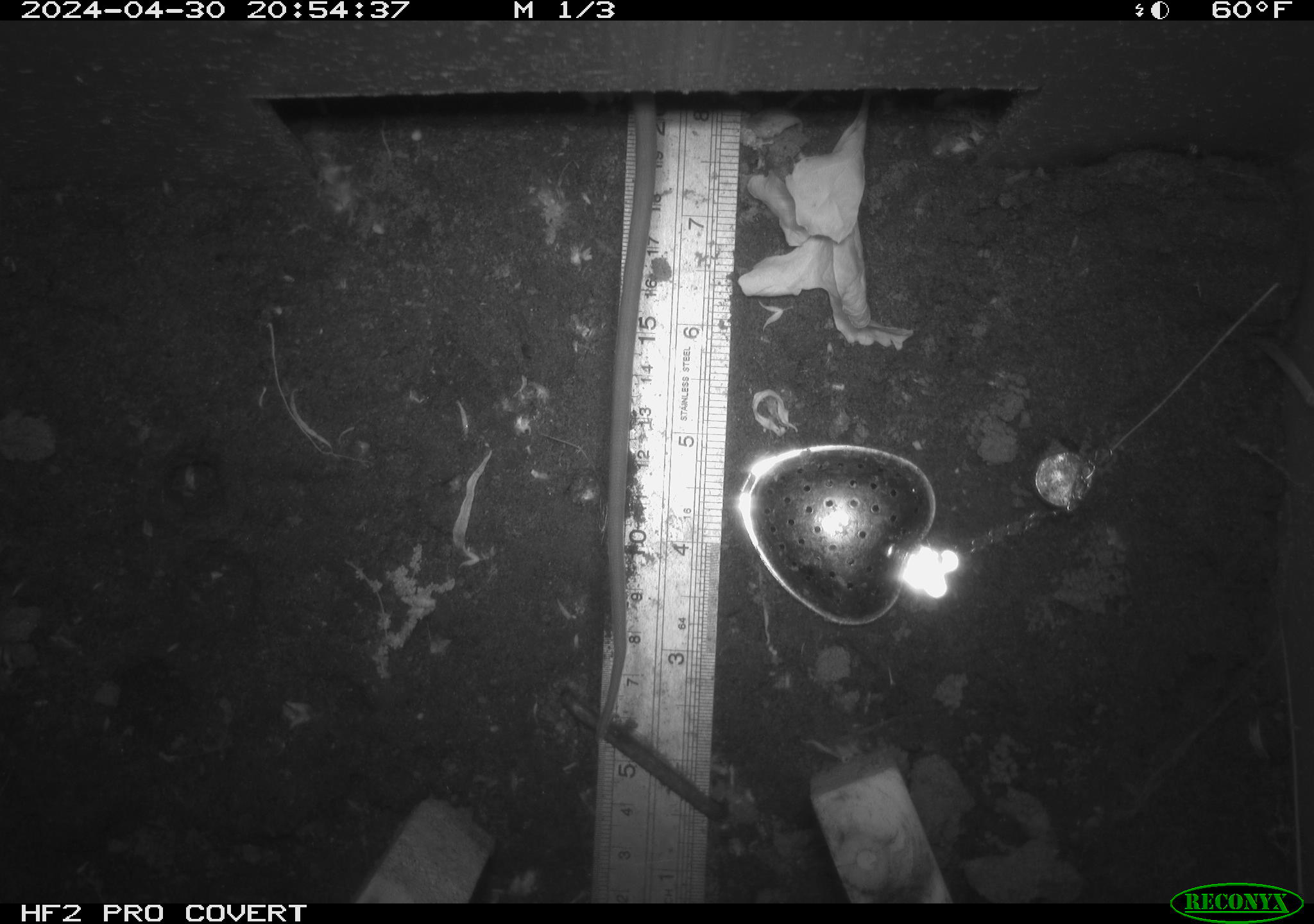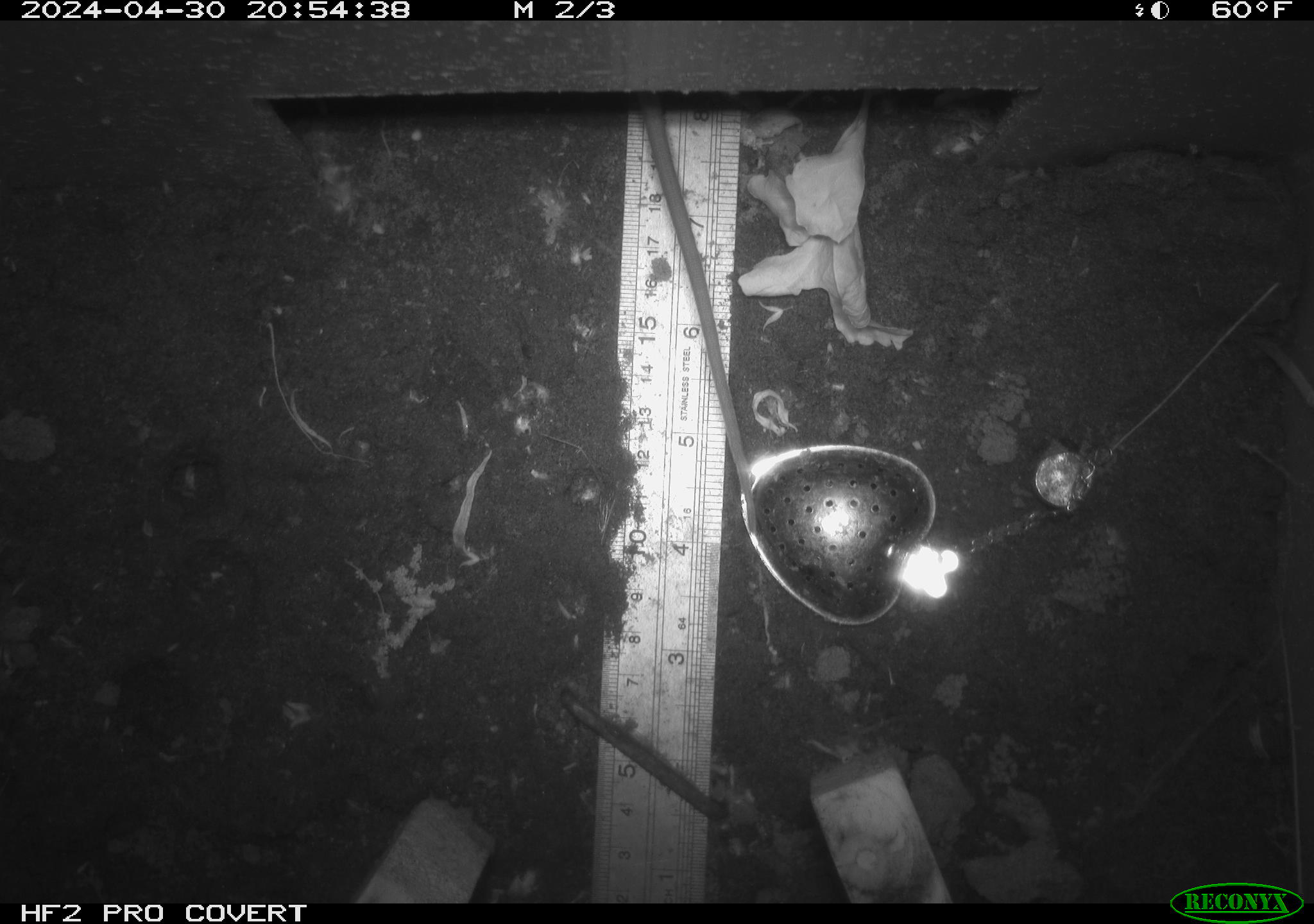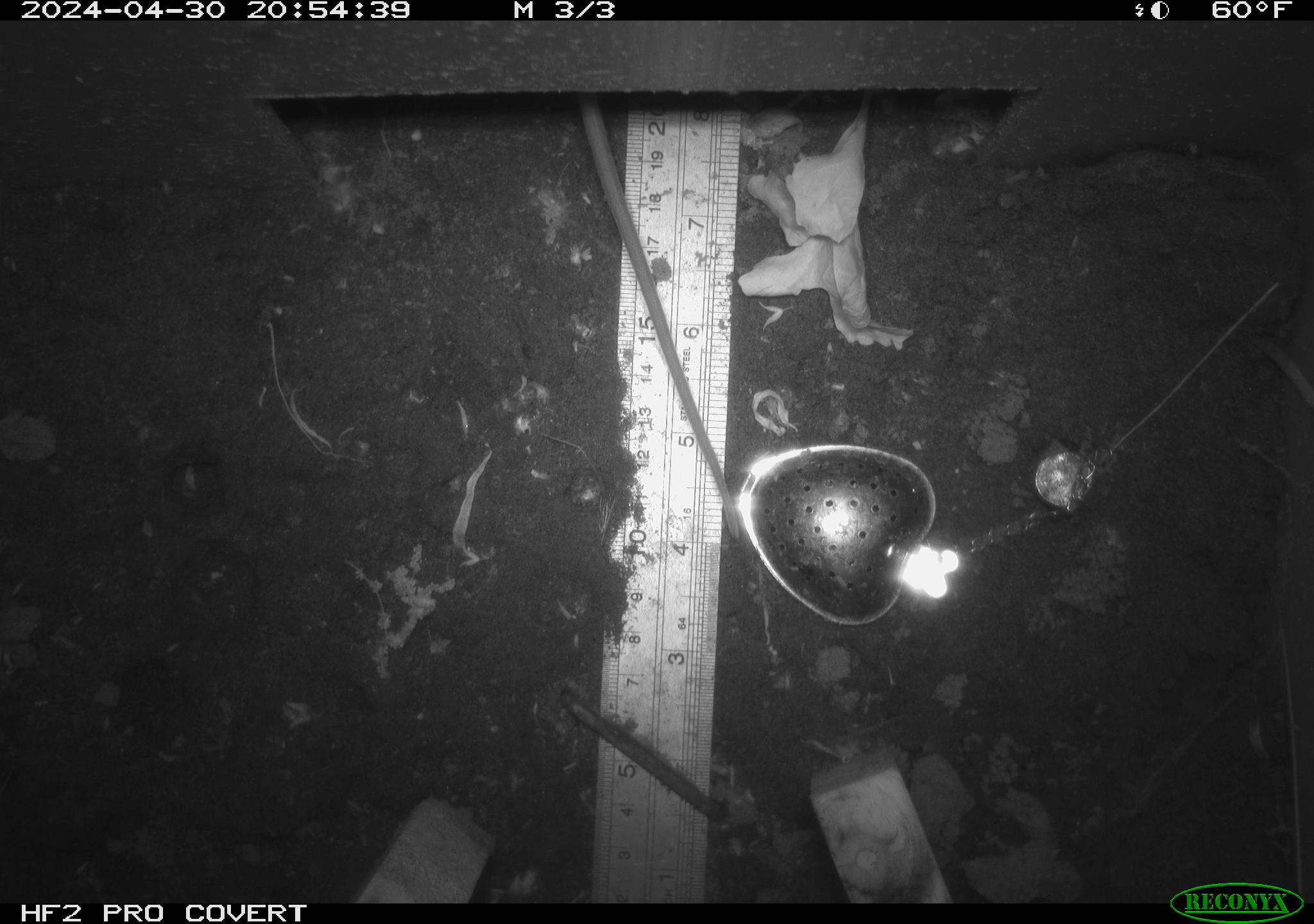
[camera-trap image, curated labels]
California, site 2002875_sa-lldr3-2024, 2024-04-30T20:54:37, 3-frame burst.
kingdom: Animalia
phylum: Chordata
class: Mammalia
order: Rodentia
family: Muridae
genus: Rattus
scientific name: Rattus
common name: rat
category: rattus species